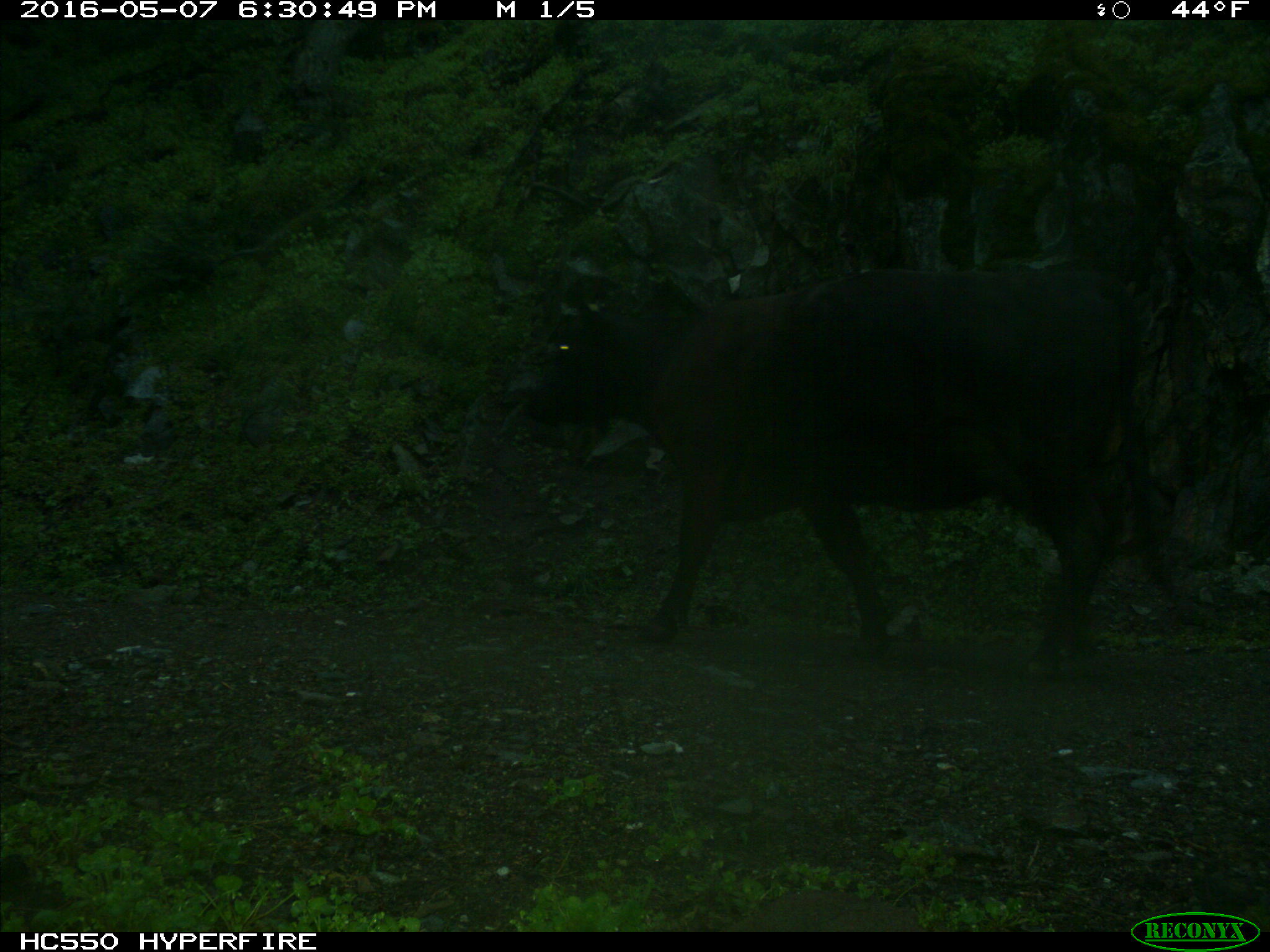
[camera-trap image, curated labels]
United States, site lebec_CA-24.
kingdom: Animalia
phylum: Chordata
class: Mammalia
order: Artiodactyla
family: Bovidae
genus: Bos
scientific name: Bos taurus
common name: domestic cow